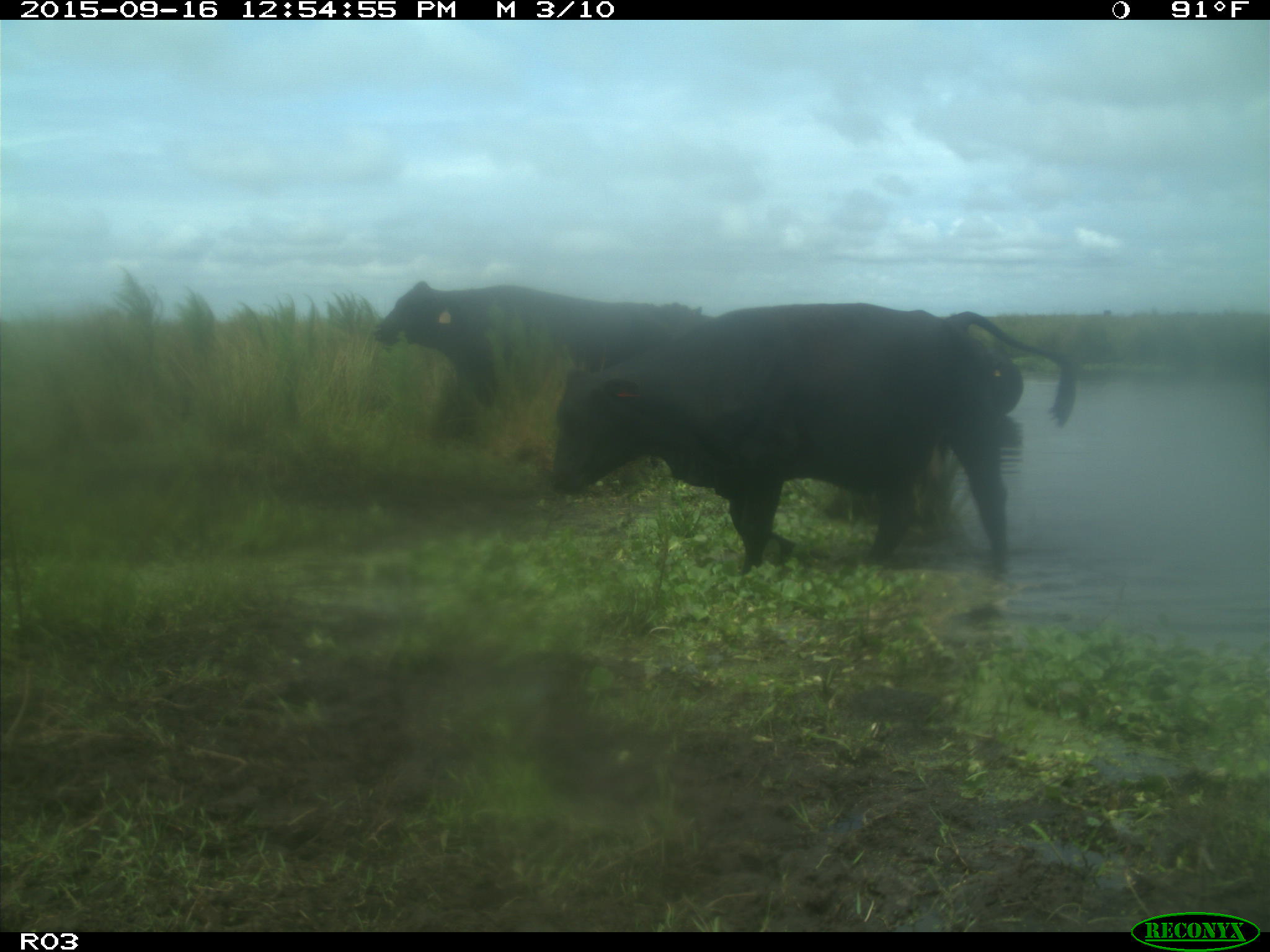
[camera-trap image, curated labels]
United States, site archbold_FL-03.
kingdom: Animalia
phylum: Chordata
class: Mammalia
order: Artiodactyla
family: Bovidae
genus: Bos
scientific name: Bos taurus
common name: domestic cow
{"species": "Bos taurus (domestic cow)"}